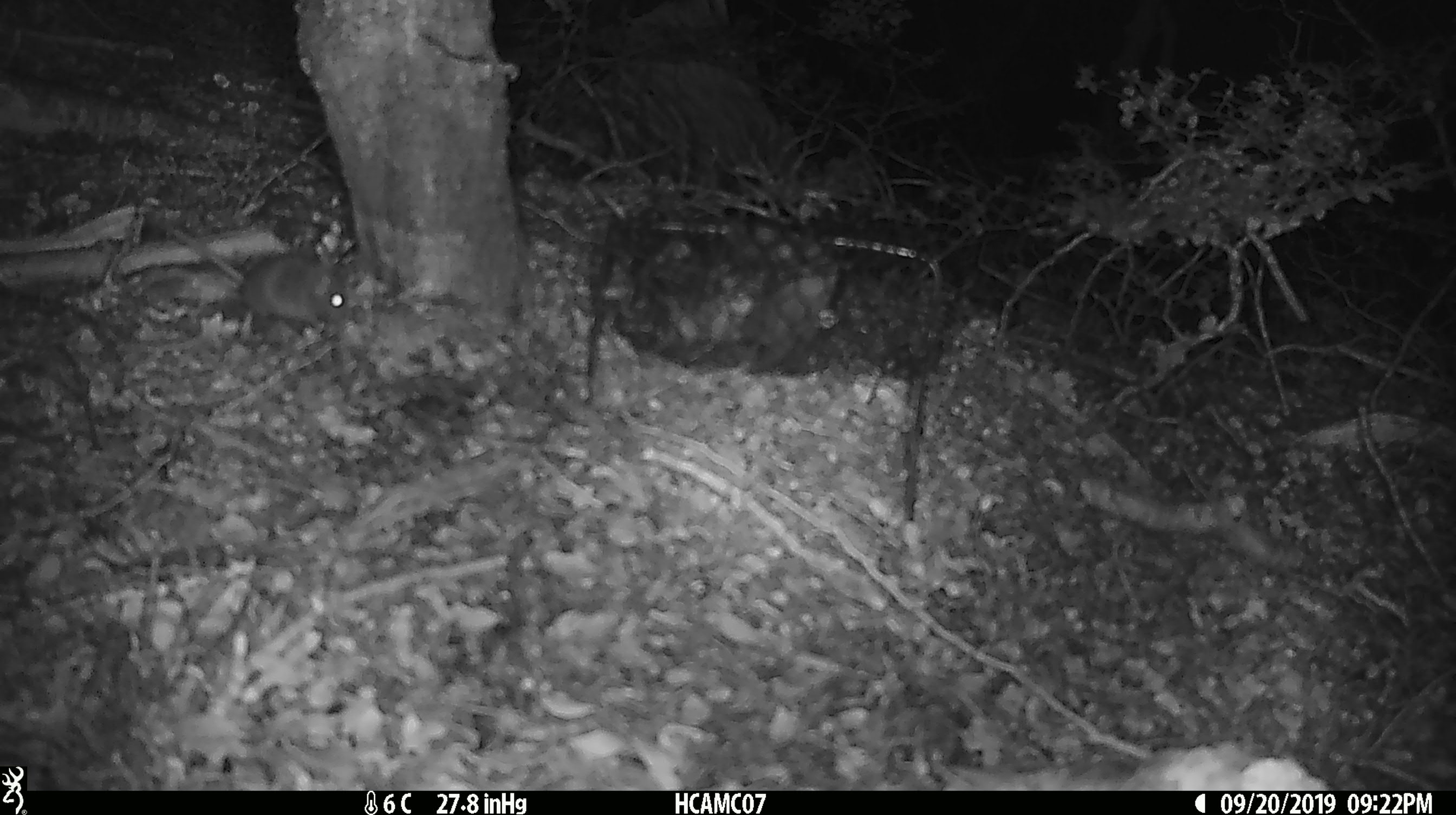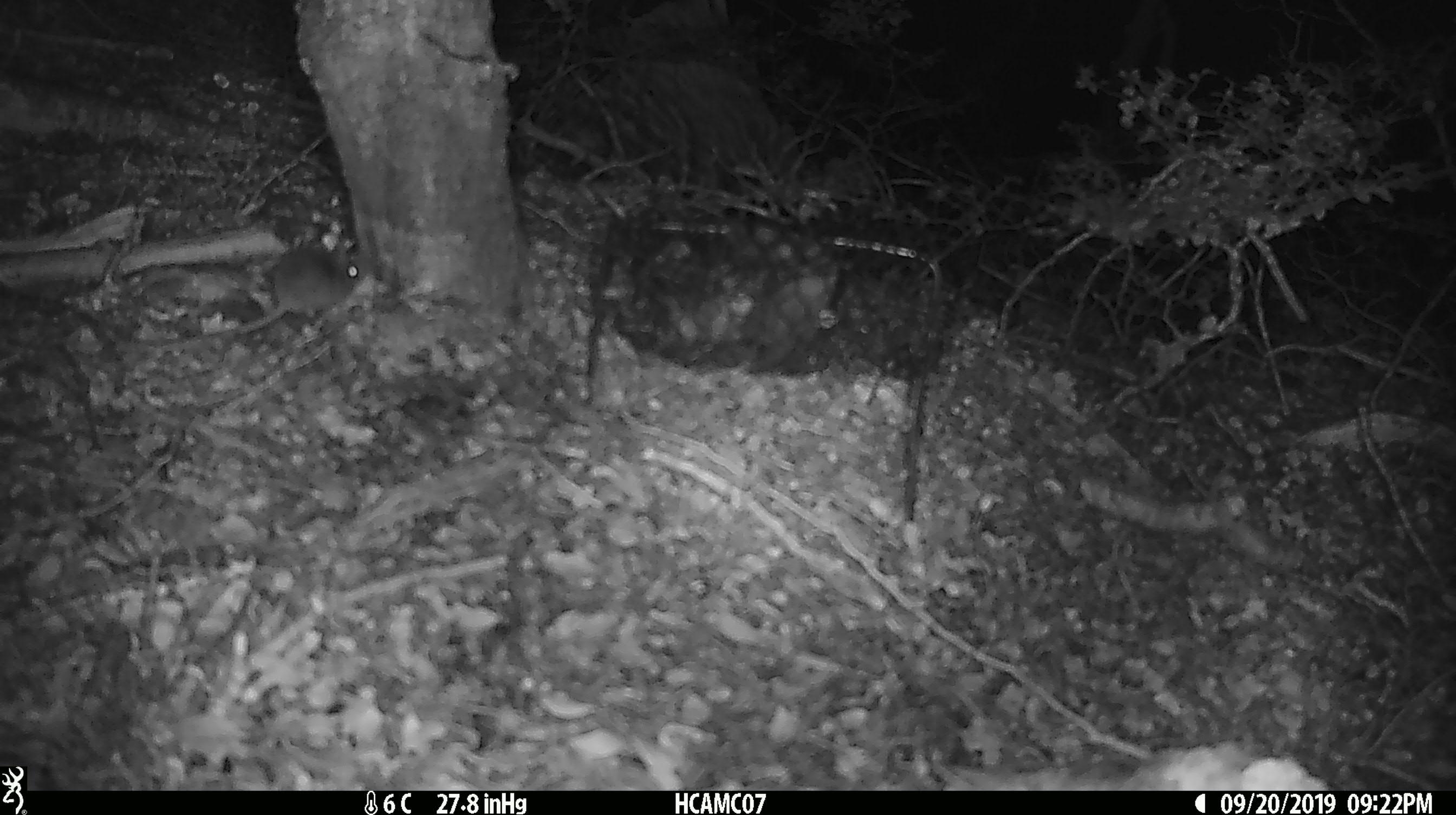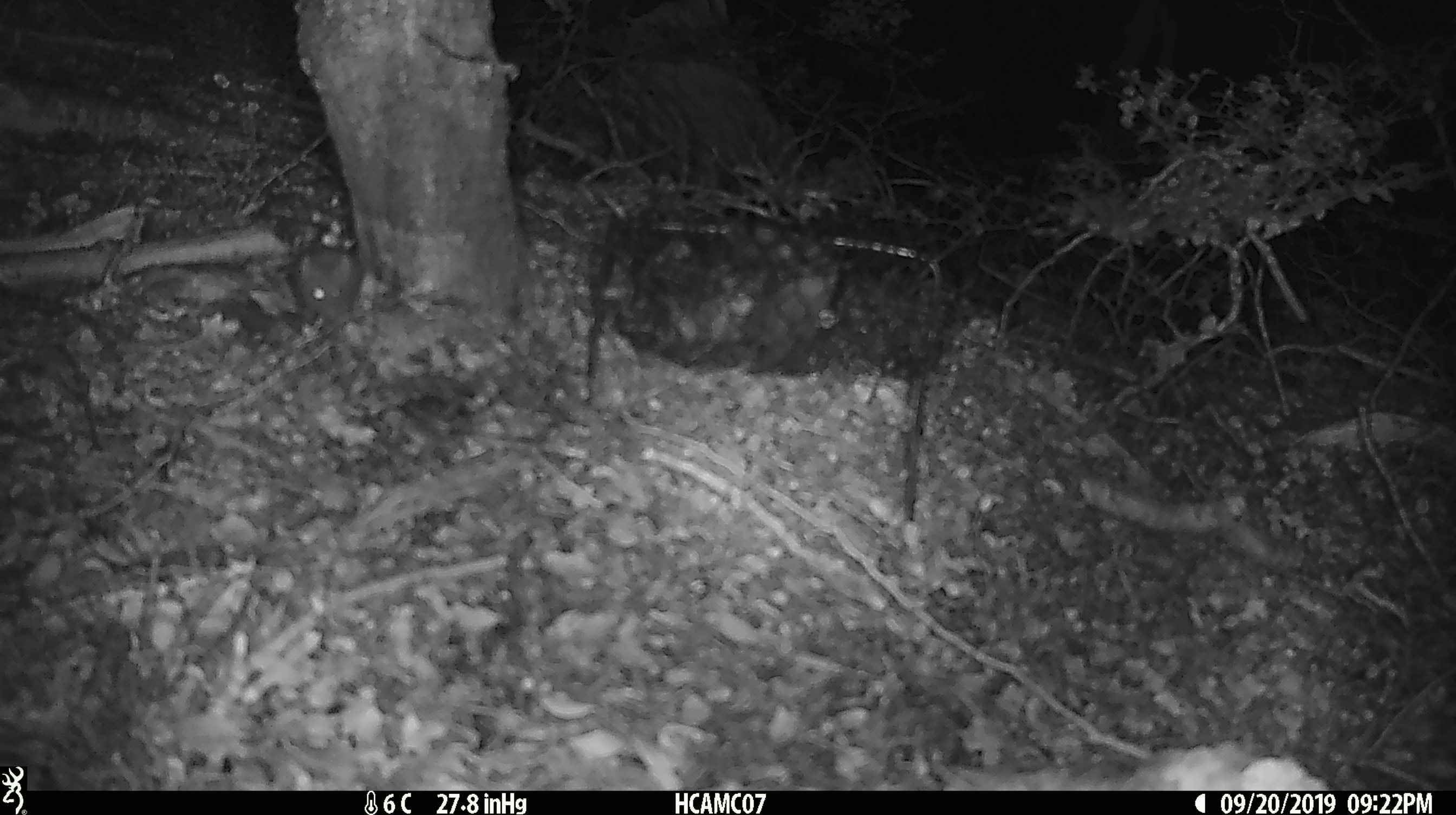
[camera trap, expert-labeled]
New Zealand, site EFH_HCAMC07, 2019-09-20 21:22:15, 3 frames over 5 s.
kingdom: Animalia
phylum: Chordata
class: Mammalia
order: Rodentia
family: Muridae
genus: Mus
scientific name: Mus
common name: mouse